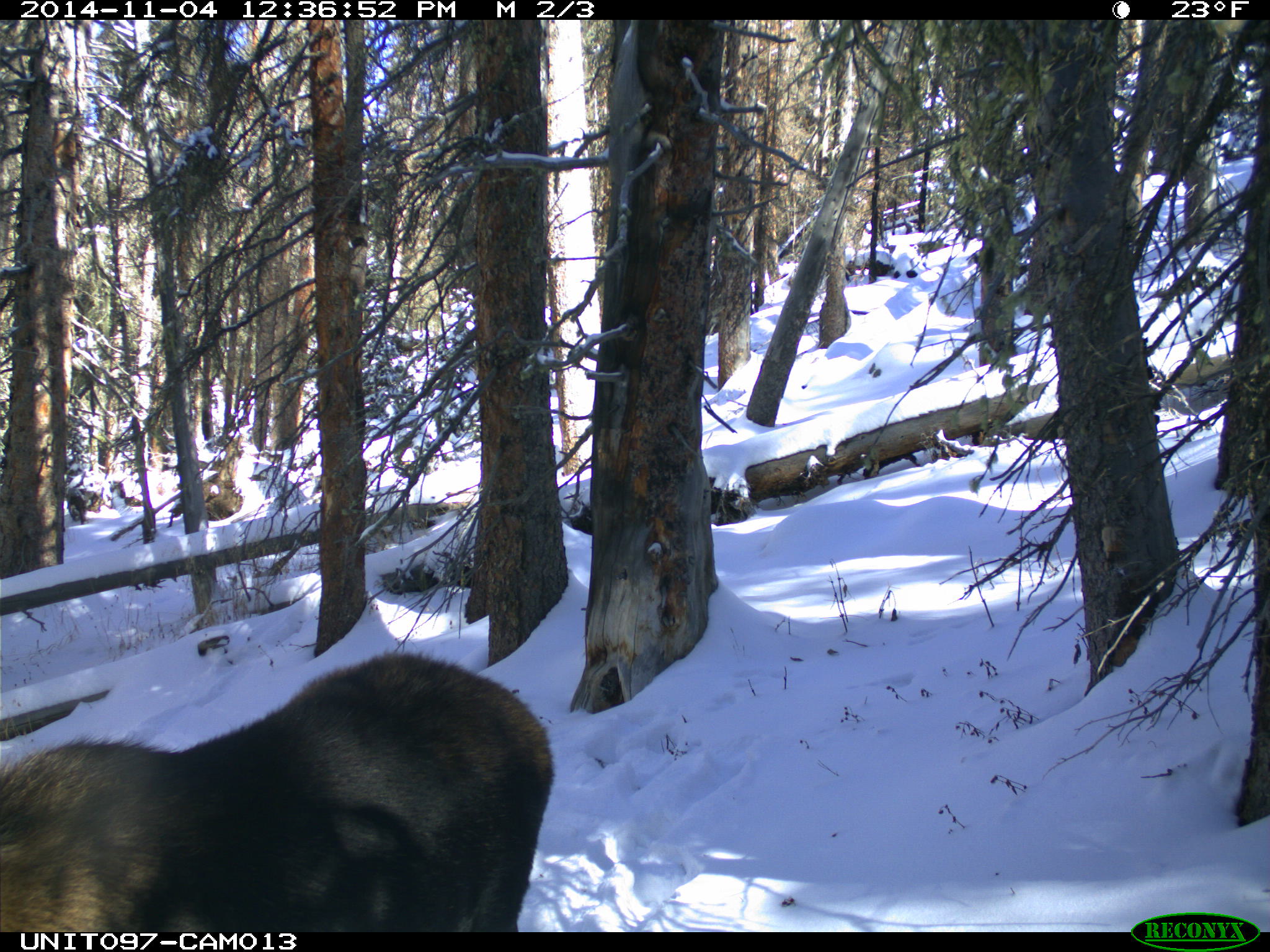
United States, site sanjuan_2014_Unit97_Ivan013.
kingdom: Animalia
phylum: Chordata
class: Mammalia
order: Artiodactyla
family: Cervidae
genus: Alces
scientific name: Alces alces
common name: moose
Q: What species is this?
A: Alces alces (moose).